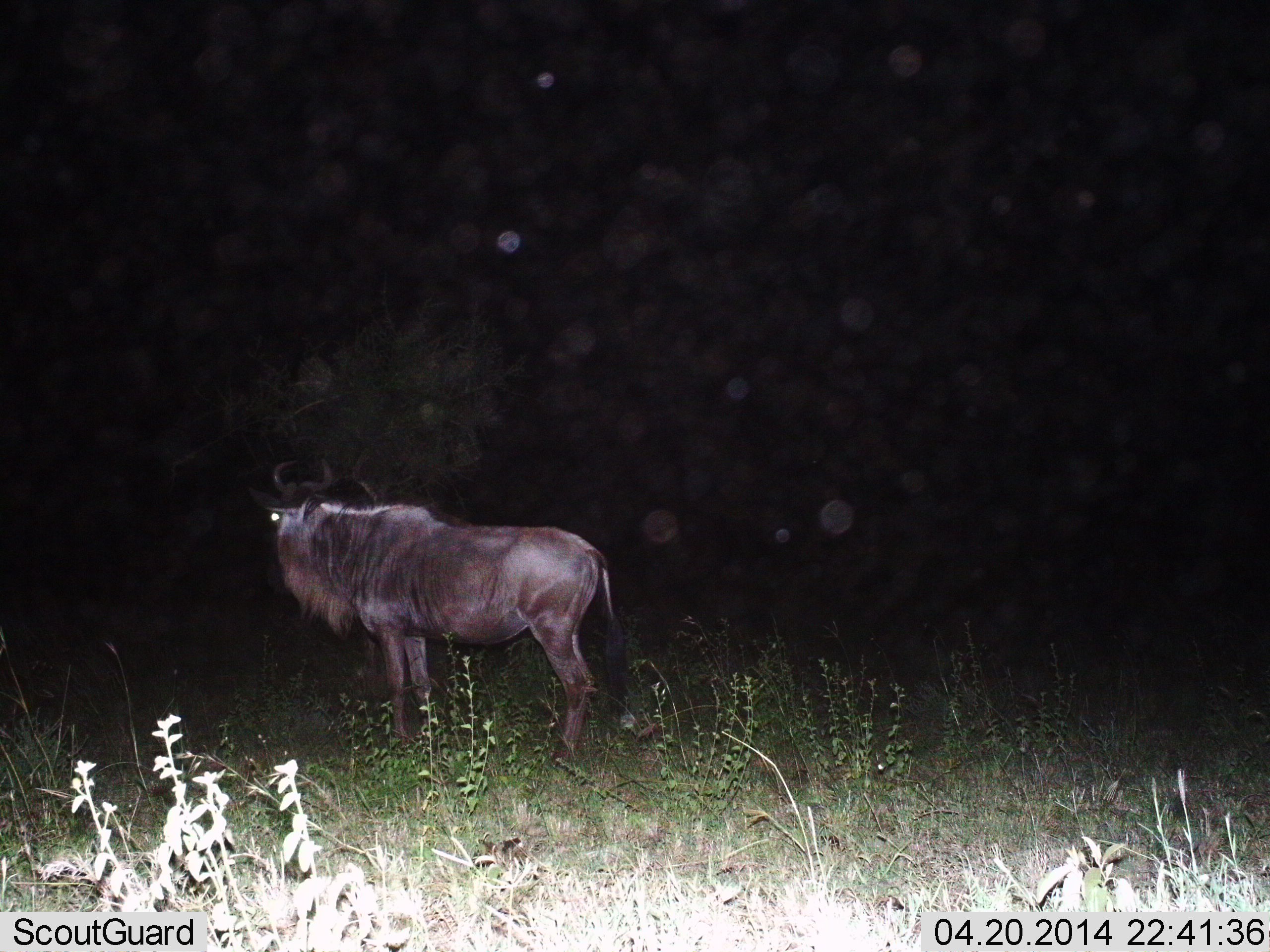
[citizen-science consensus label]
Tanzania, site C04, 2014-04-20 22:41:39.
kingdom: Animalia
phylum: Chordata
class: Mammalia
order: Artiodactyla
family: Bovidae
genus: Connochaetes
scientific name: Connochaetes taurinus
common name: blue wildebeest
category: wildebeest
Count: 1.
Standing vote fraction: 100%.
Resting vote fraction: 0%.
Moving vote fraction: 0%.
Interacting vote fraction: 0%.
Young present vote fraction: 0%.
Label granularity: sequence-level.